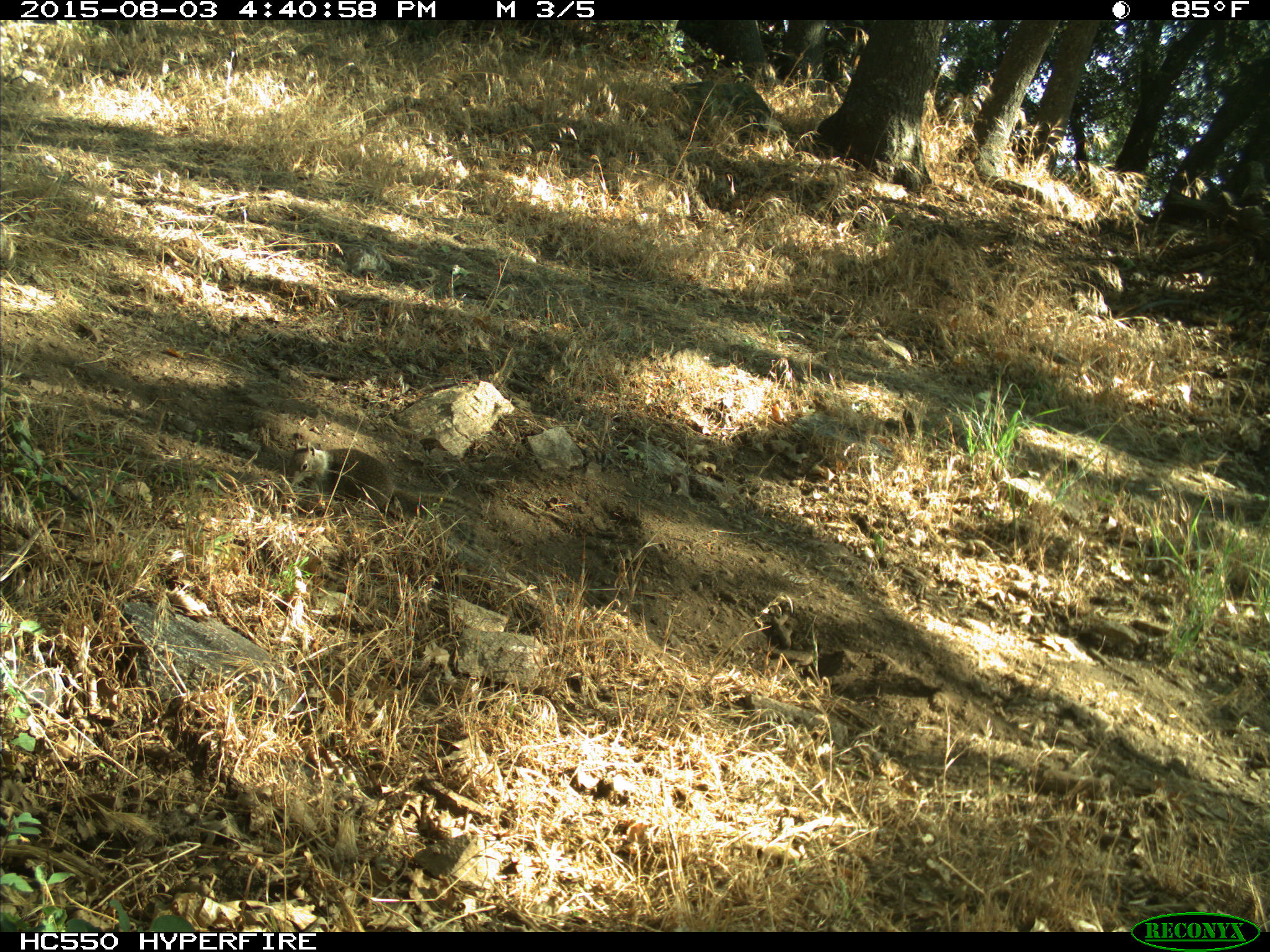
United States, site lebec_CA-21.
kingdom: Animalia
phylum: Chordata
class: Mammalia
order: Rodentia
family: Sciuridae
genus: Otospermophilus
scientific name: Otospermophilus beecheyi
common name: california ground squirrel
Otospermophilus beecheyi (california ground squirrel).